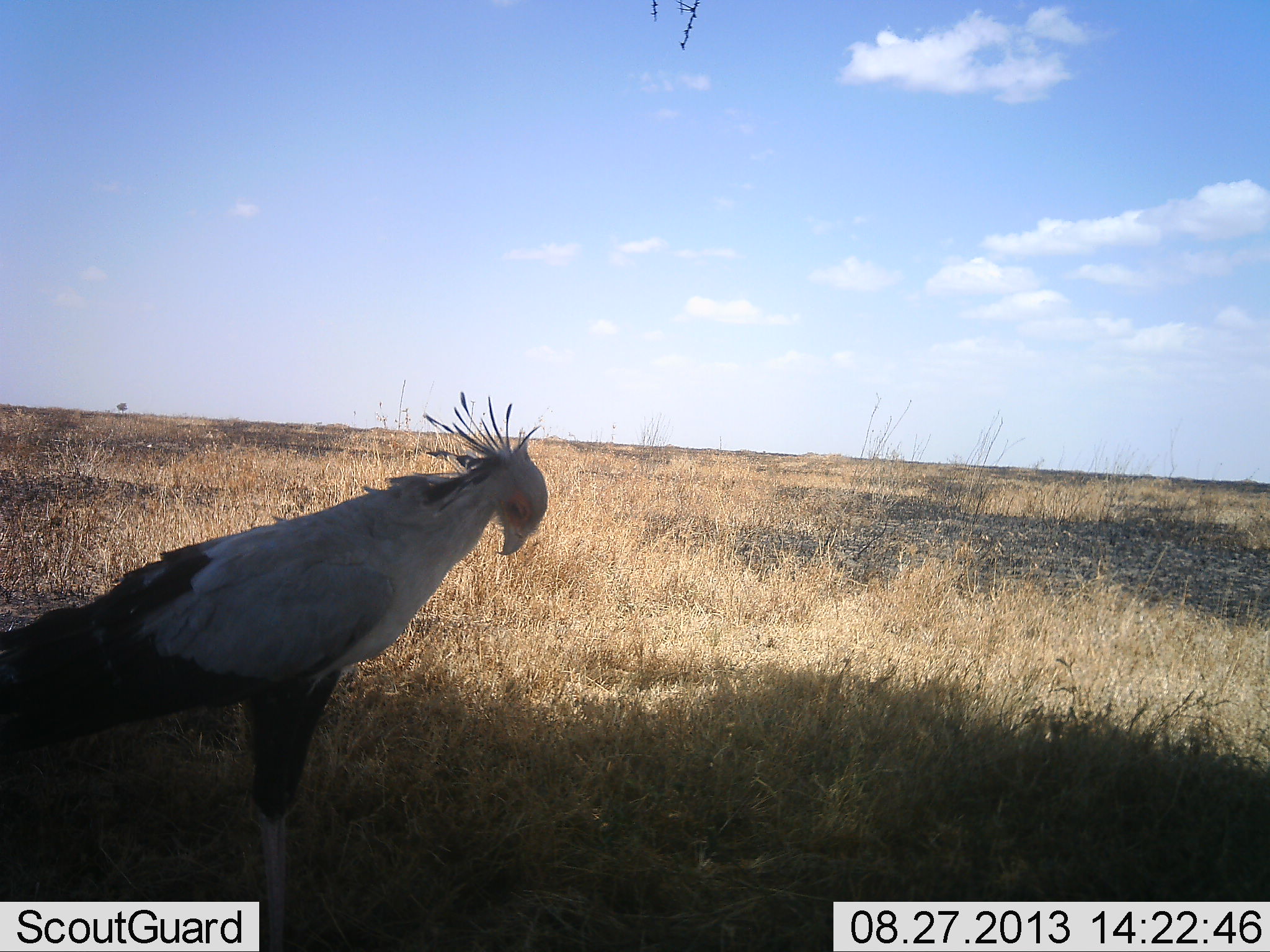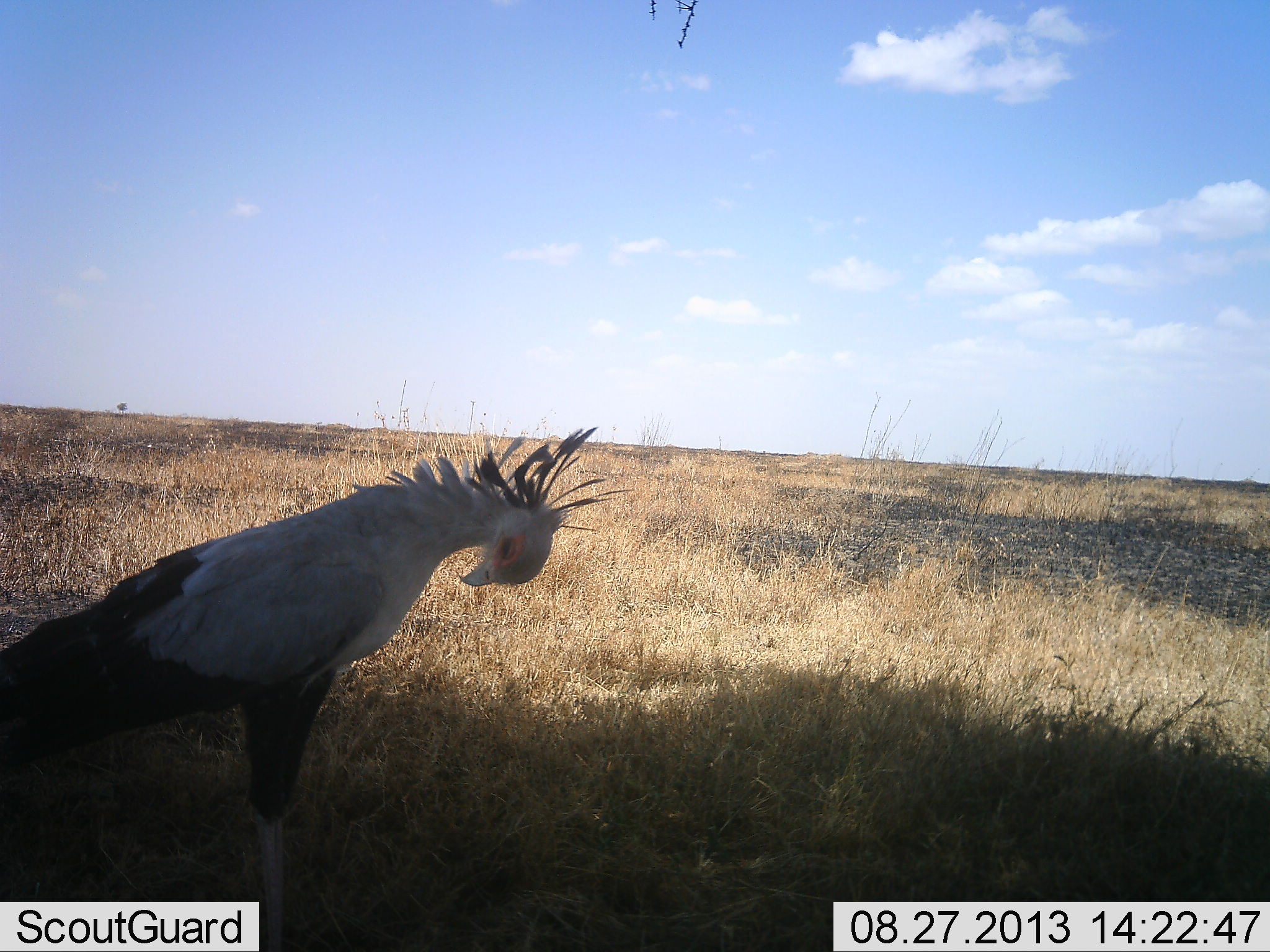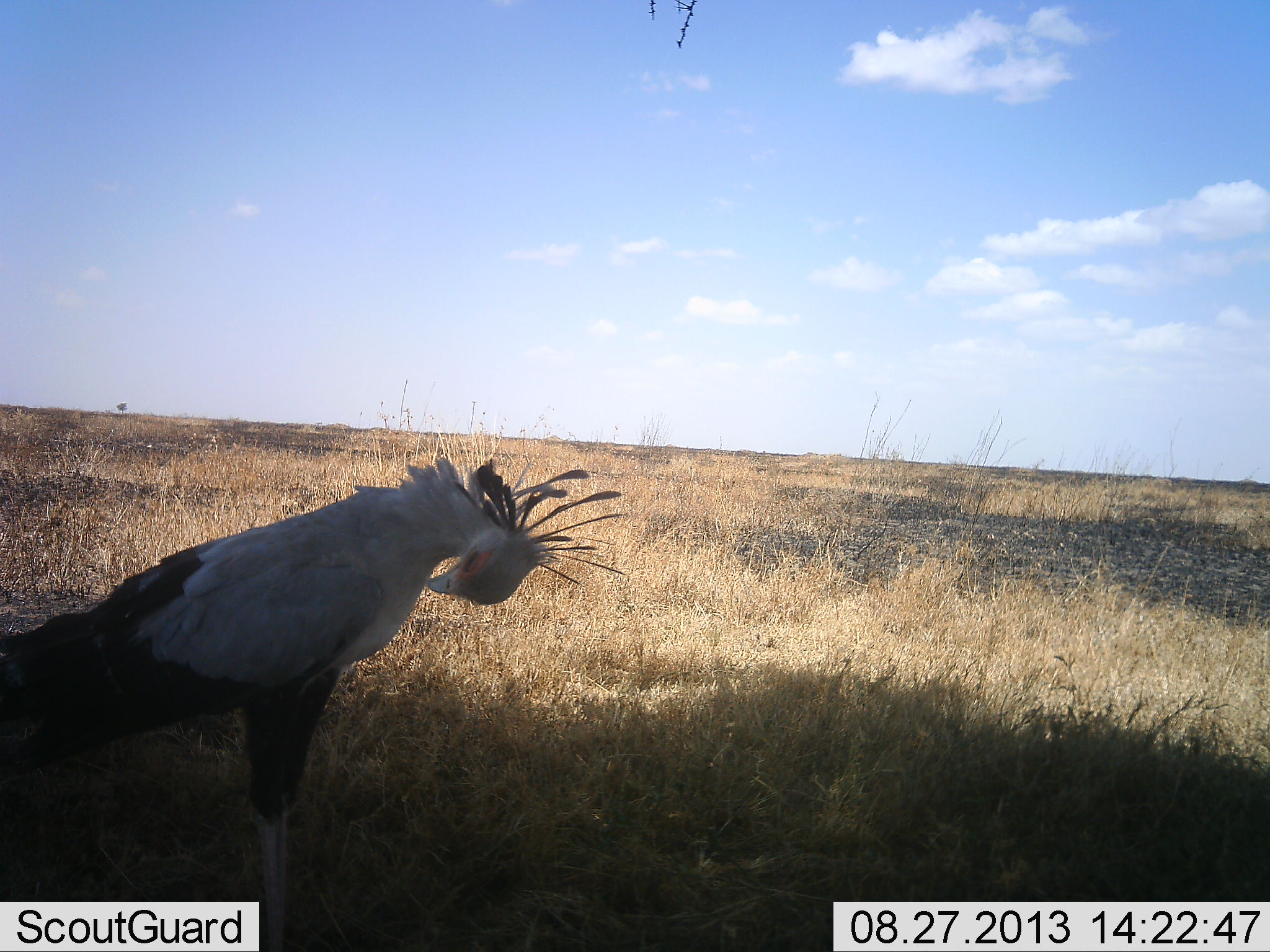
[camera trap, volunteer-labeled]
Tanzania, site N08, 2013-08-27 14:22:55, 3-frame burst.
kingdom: Animalia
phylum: Chordata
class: Aves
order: Accipitriformes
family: Sagittariidae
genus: Sagittarius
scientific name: Sagittarius serpentarius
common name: secretary bird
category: secretarybird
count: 1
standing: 85%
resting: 15%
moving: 11%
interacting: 4%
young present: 0%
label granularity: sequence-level